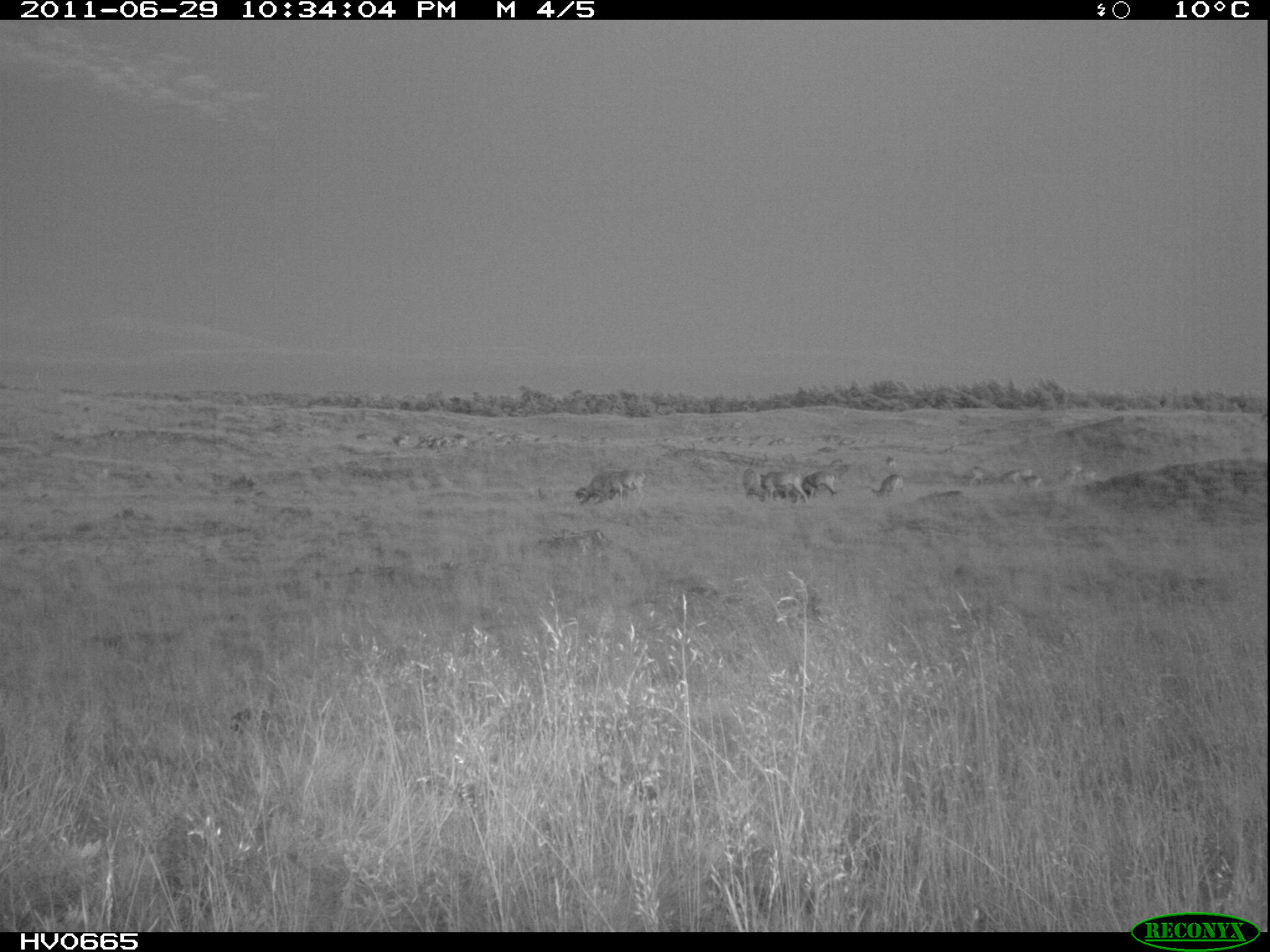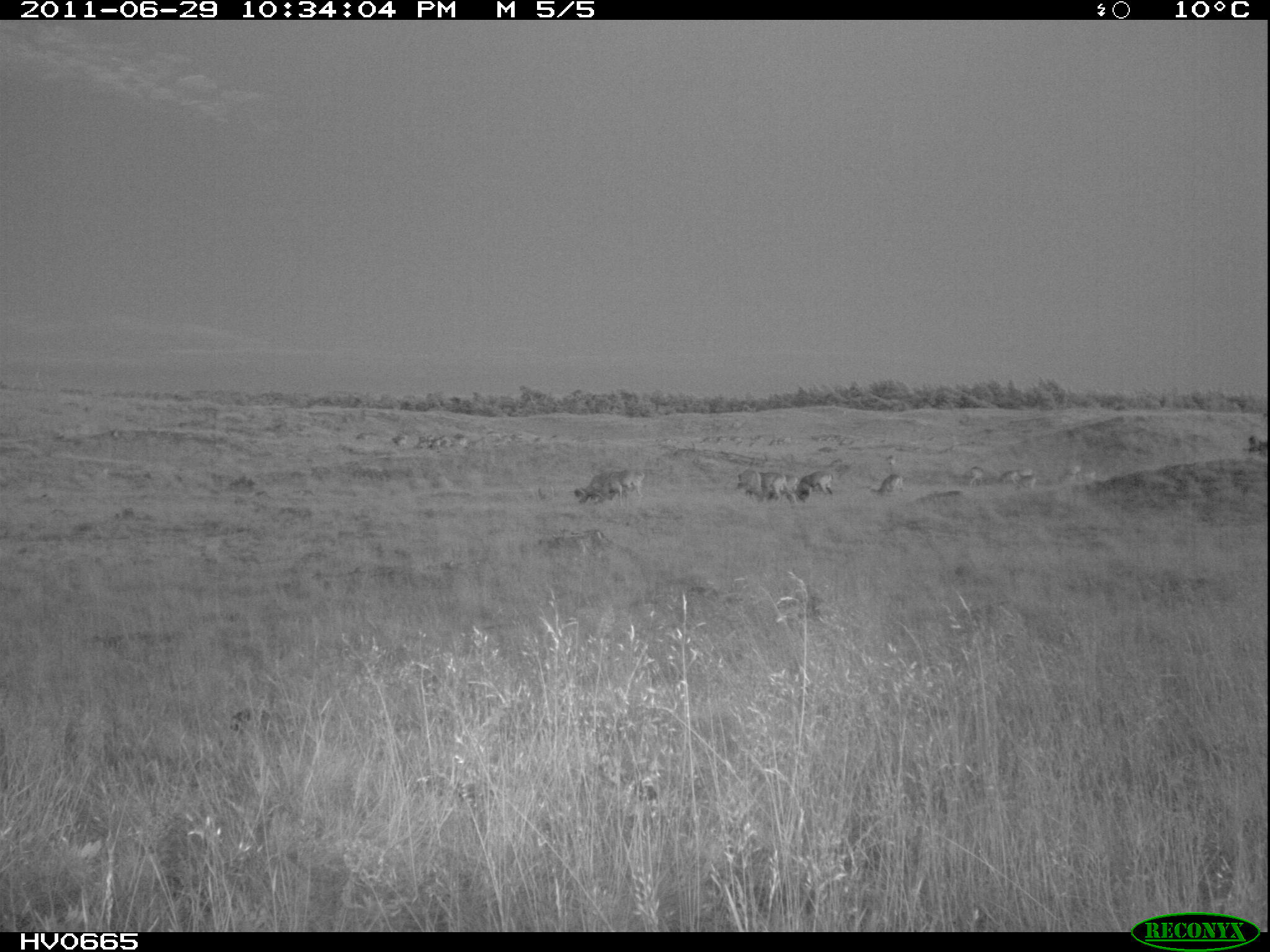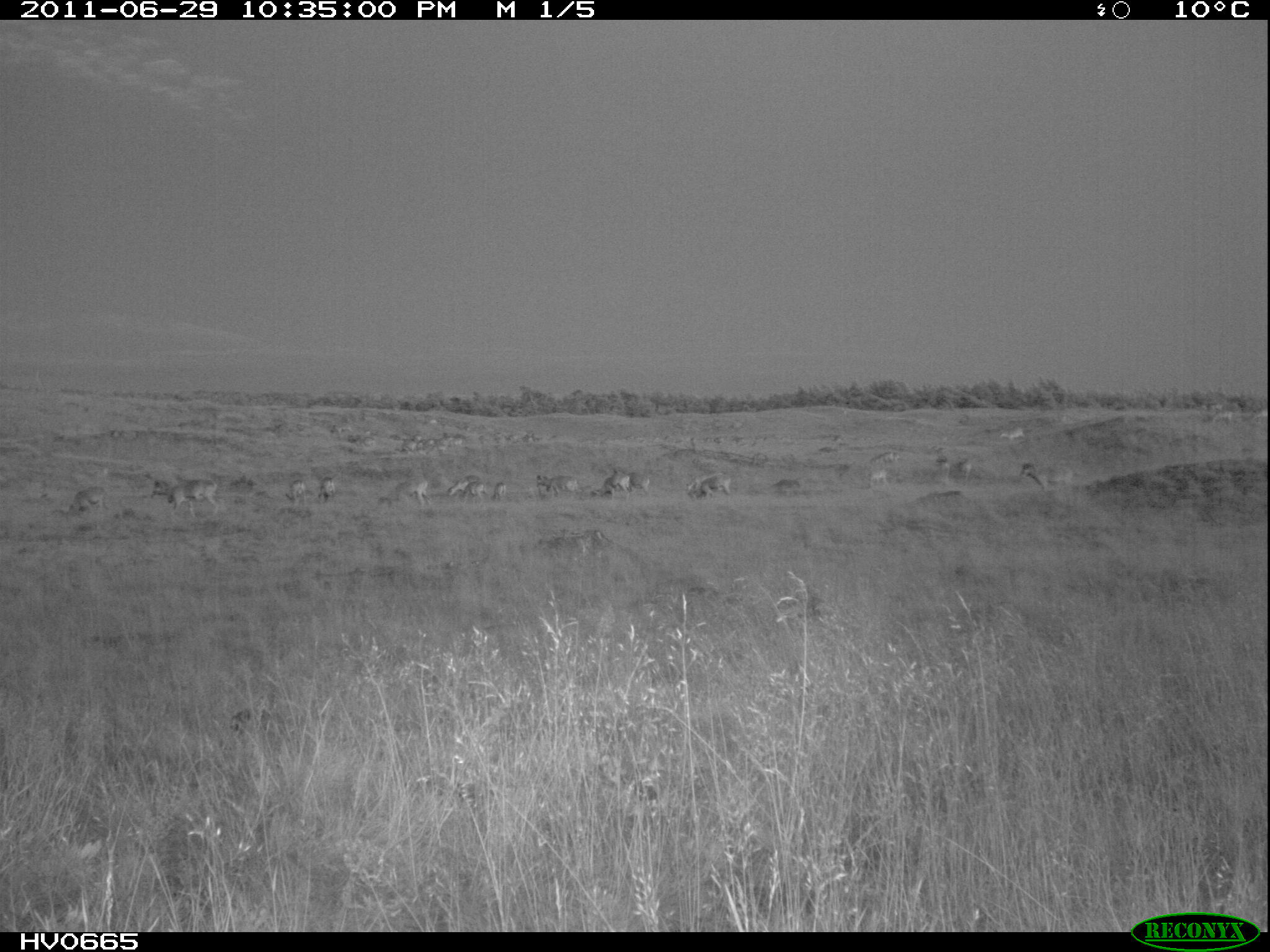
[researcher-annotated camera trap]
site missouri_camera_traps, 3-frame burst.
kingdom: Animalia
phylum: Chordata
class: Mammalia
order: Artiodactyla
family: Bovidae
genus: Ovis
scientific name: Ovis ammon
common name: mouflon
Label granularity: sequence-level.